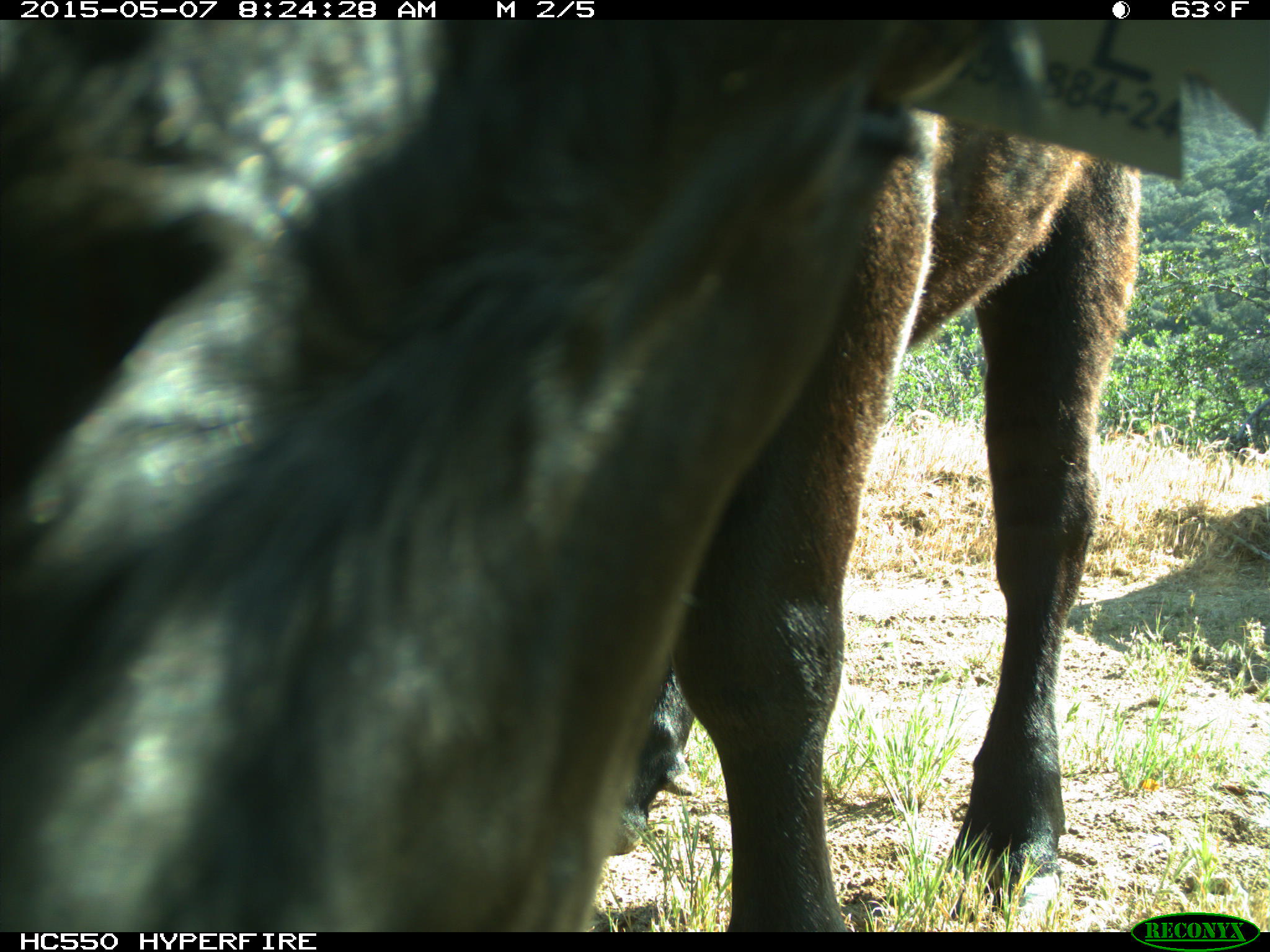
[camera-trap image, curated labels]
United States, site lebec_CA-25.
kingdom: Animalia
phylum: Chordata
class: Mammalia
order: Artiodactyla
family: Bovidae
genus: Bos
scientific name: Bos taurus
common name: domestic cow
Bos taurus (domestic cow).